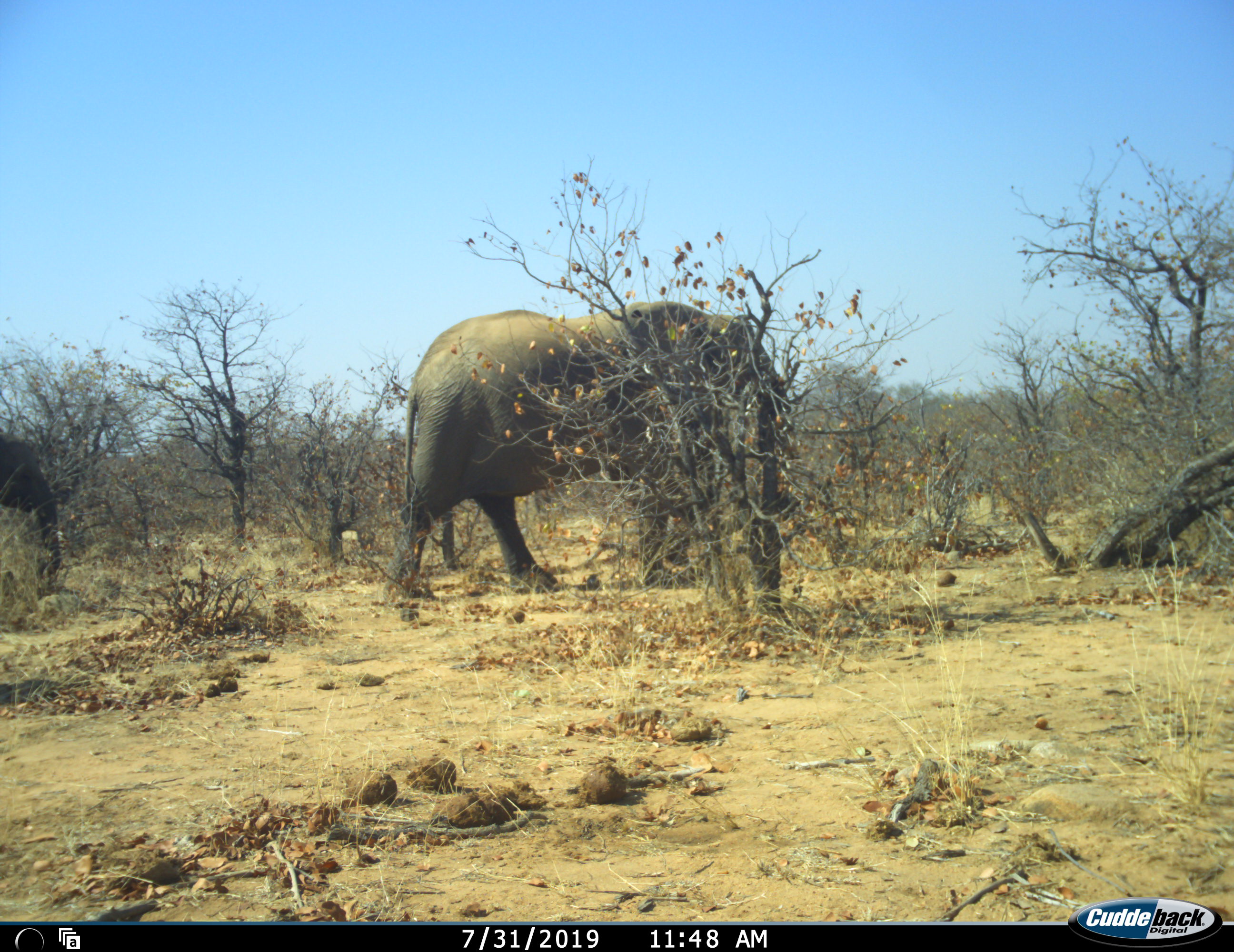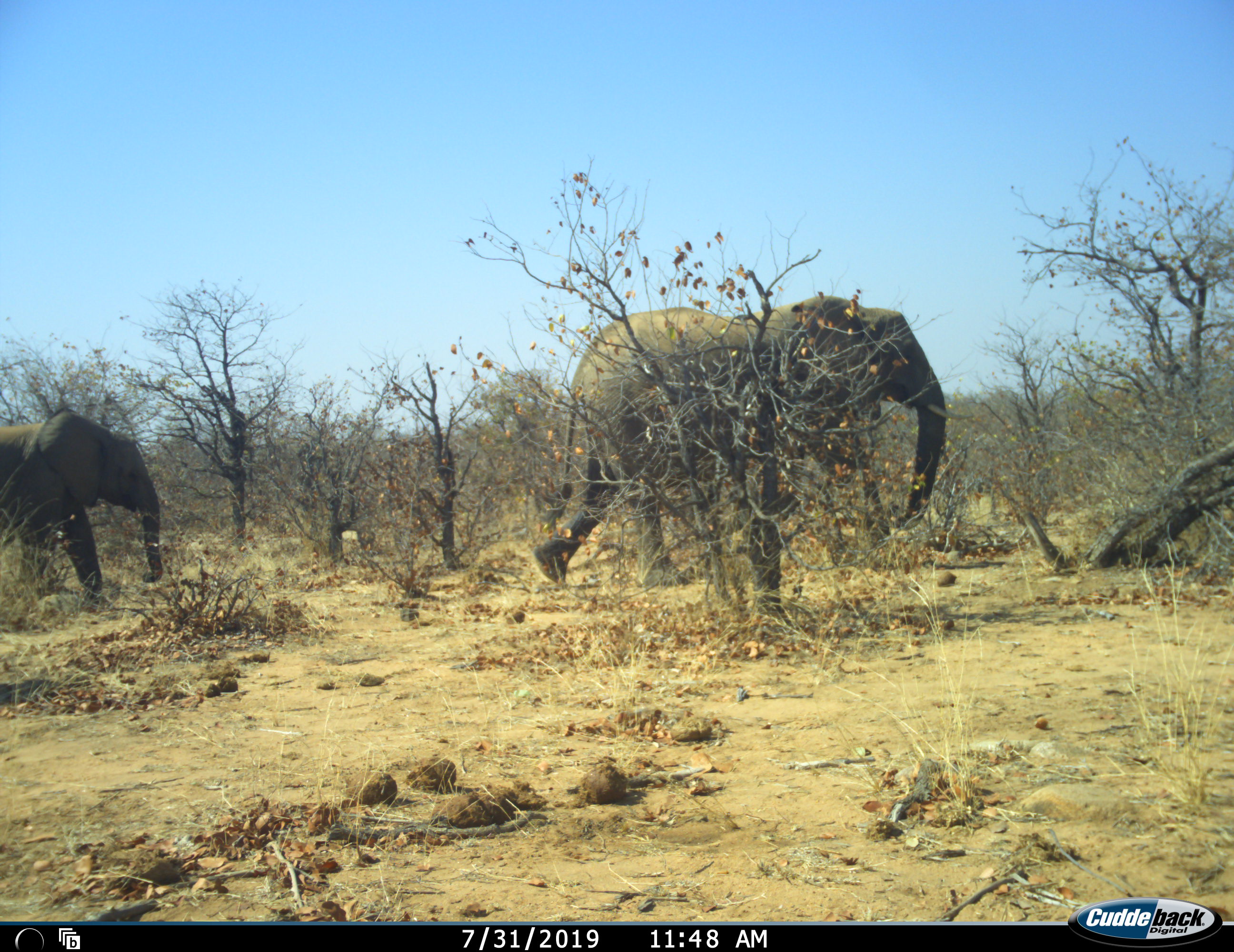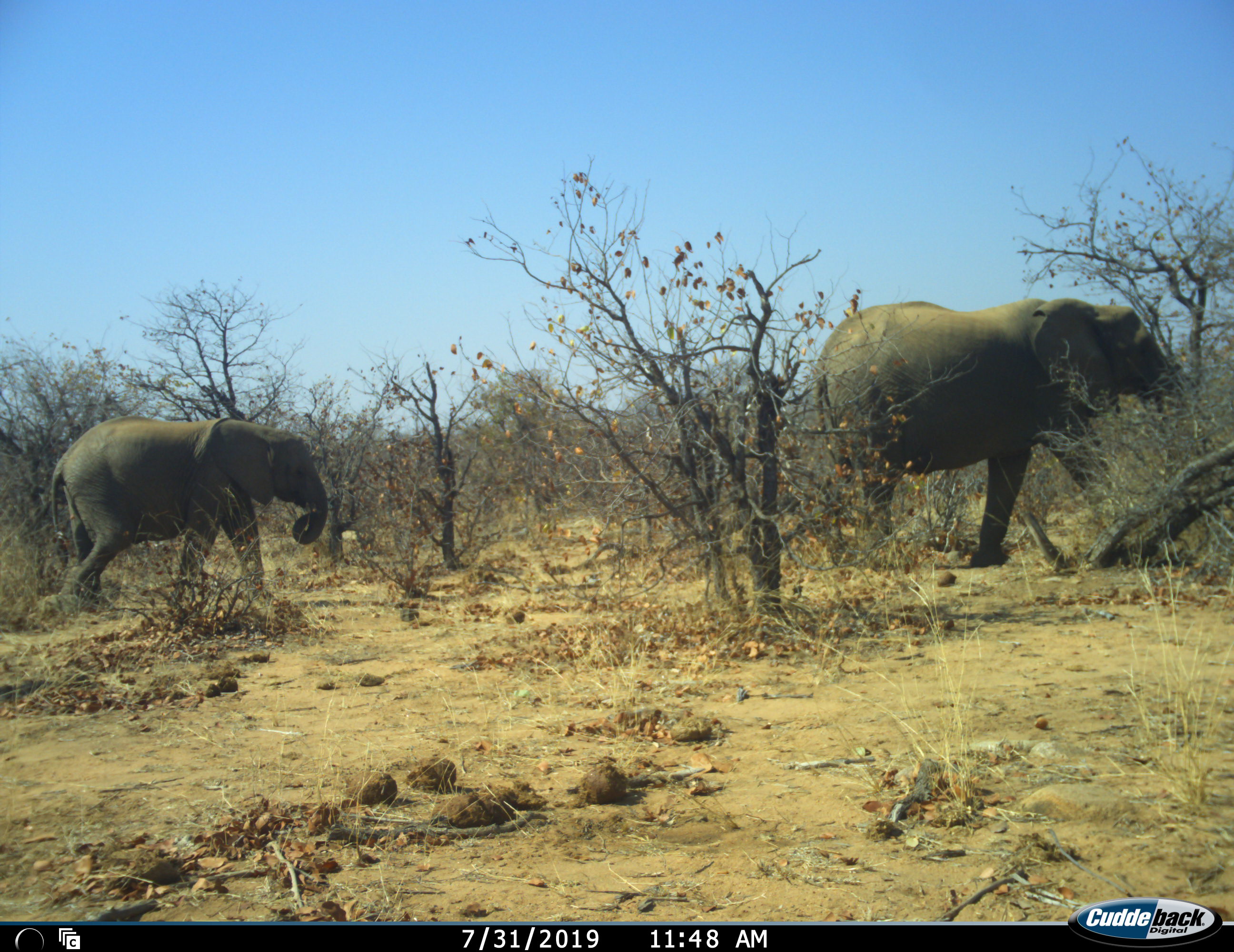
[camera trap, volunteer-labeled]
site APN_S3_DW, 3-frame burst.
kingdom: Animalia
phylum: Chordata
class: Mammalia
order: Proboscidea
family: Elephantidae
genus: Loxodonta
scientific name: Loxodonta africana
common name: african bush elephant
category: elephant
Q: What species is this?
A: Elephant (african bush elephant) (Loxodonta africana).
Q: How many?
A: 2.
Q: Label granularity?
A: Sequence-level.